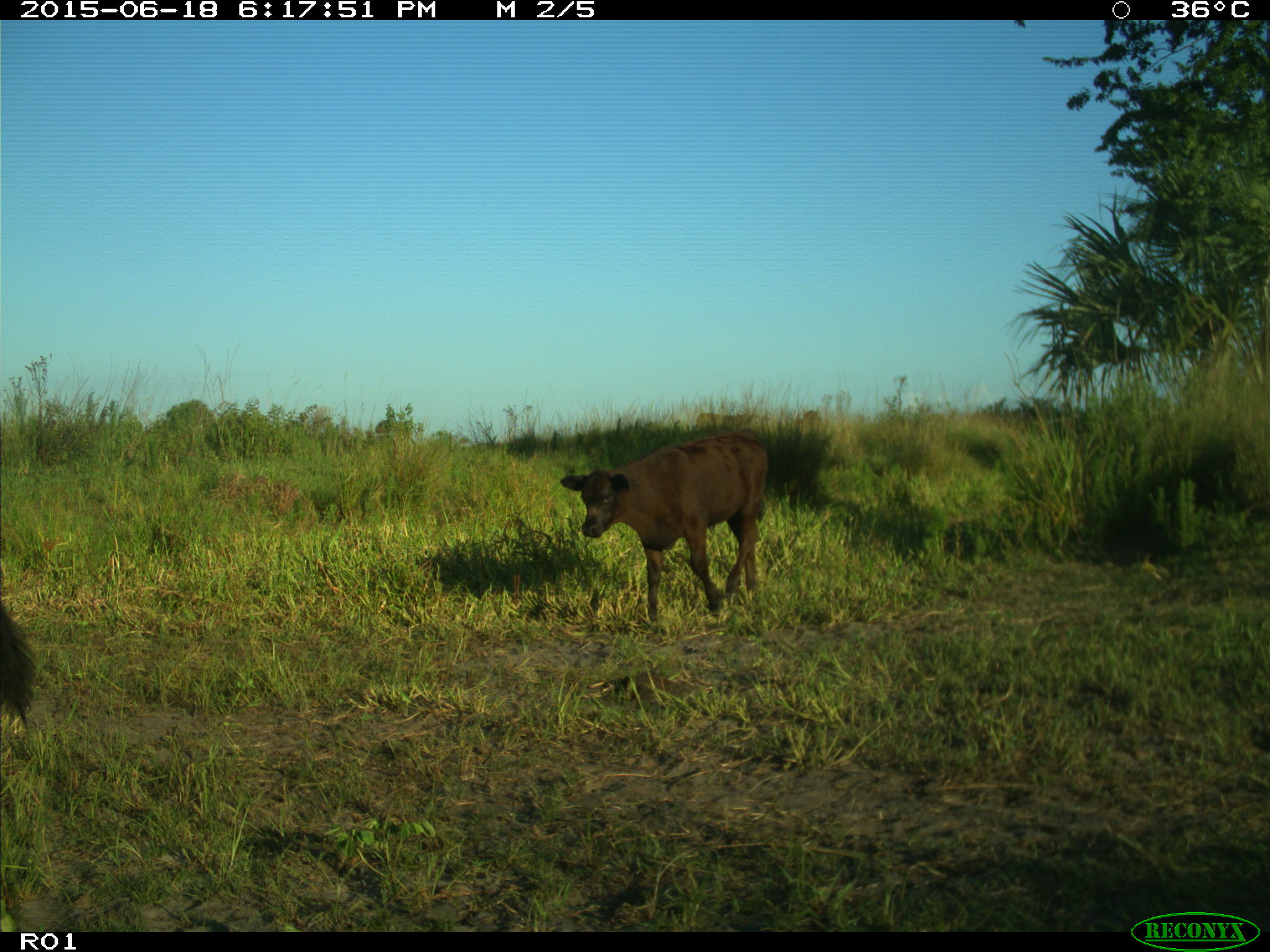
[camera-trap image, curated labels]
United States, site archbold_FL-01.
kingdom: Animalia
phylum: Chordata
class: Mammalia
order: Artiodactyla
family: Bovidae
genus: Bos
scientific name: Bos taurus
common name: domestic cow